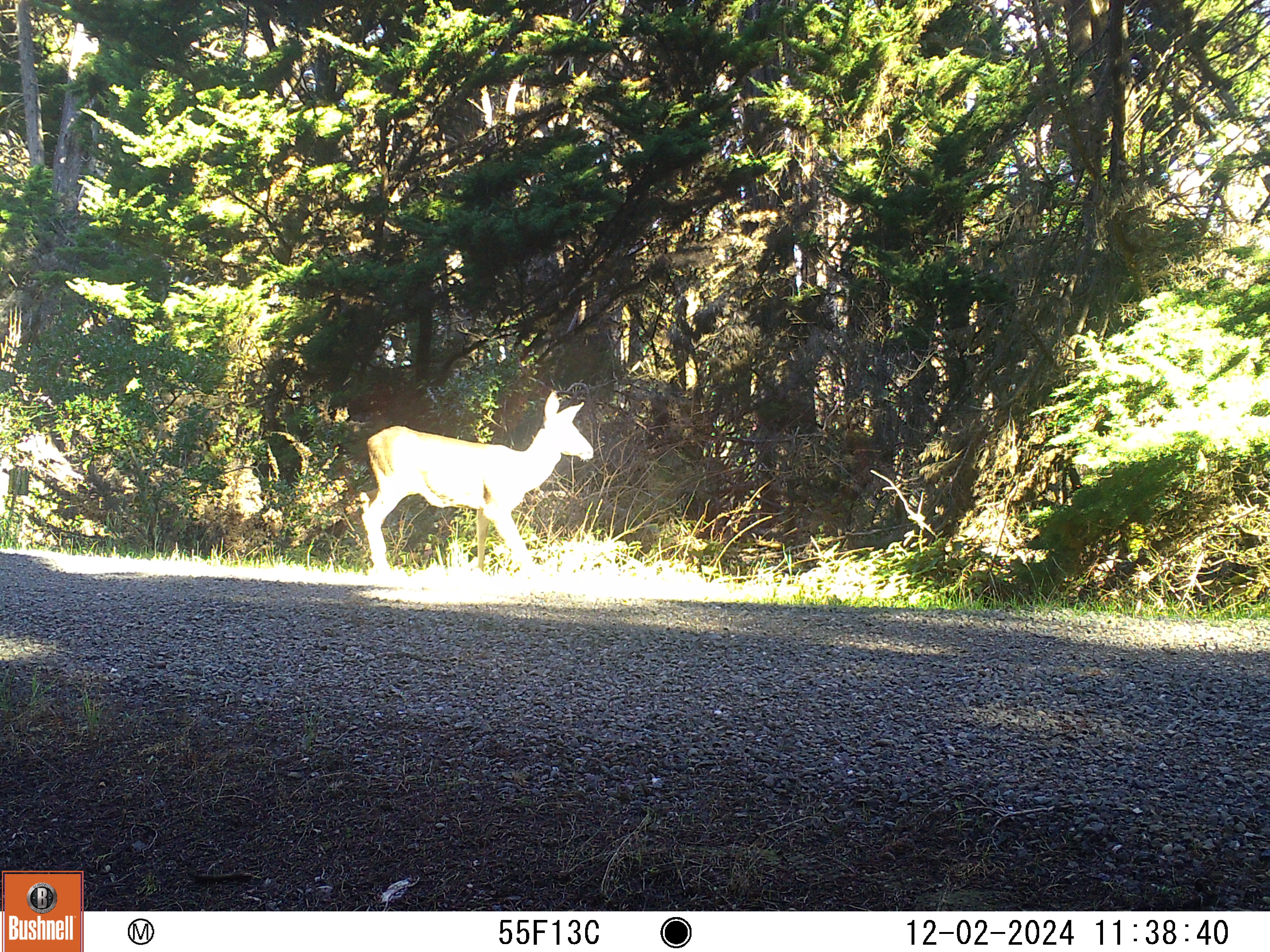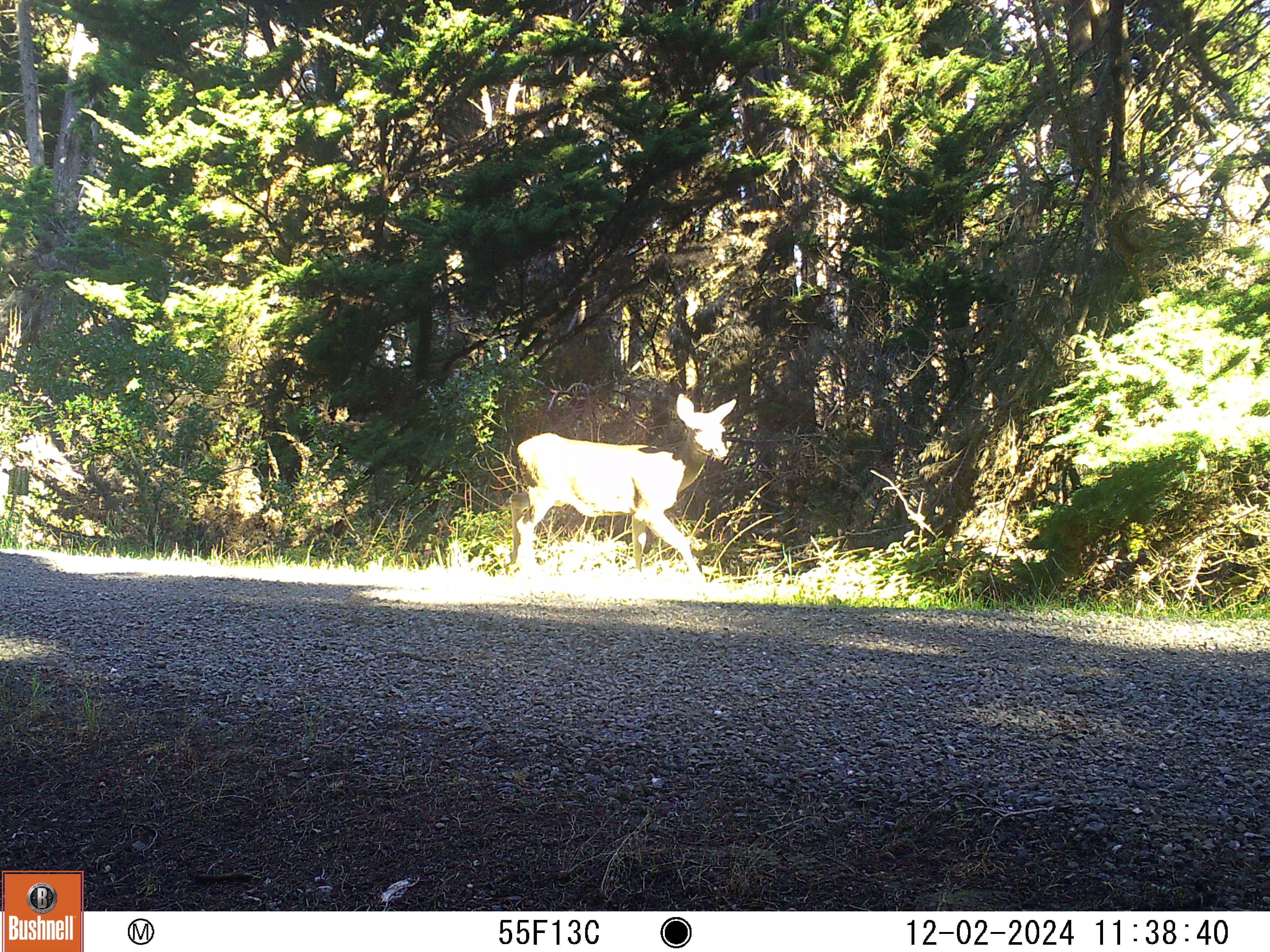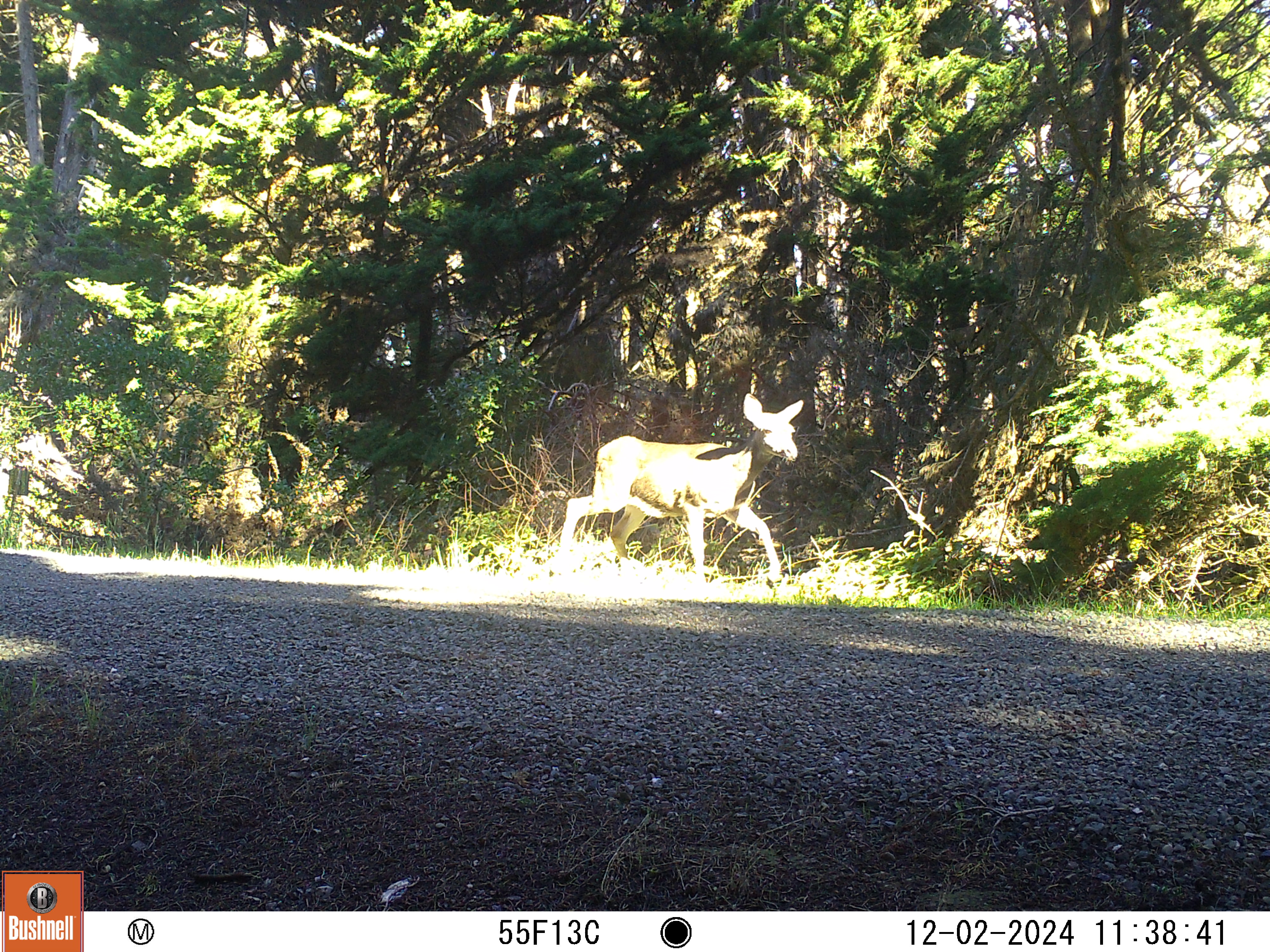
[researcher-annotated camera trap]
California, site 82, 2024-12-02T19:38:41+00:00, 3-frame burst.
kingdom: Animalia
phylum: Chordata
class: Mammalia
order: Artiodactyla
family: Cervidae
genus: Odocoileus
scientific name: Odocoileus hemionus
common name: mule deer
Mule deer (Odocoileus hemionus).